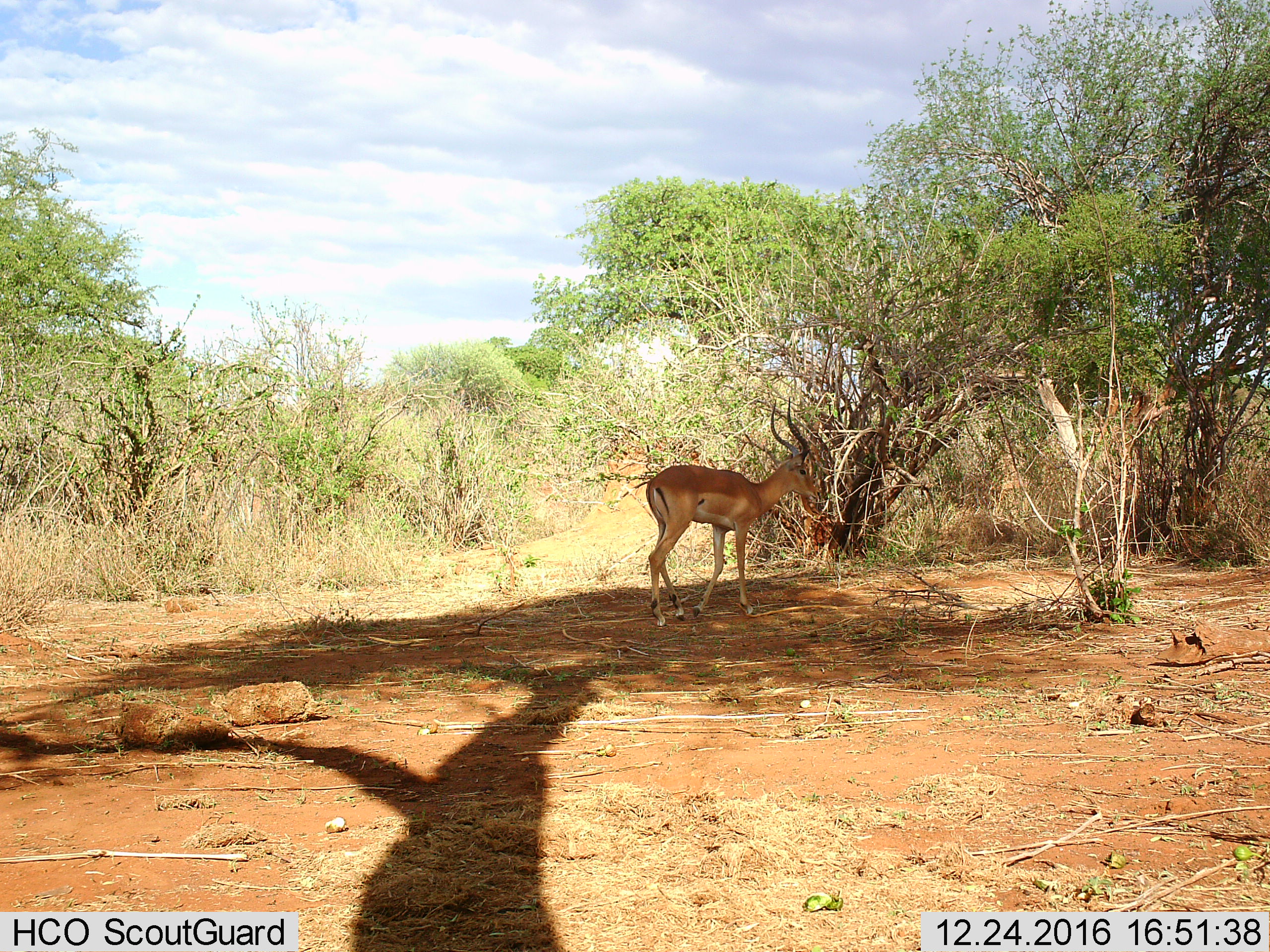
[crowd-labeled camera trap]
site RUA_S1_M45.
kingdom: Animalia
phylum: Chordata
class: Mammalia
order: Artiodactyla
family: Bovidae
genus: Aepyceros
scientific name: Aepyceros melampus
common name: impala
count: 1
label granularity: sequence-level